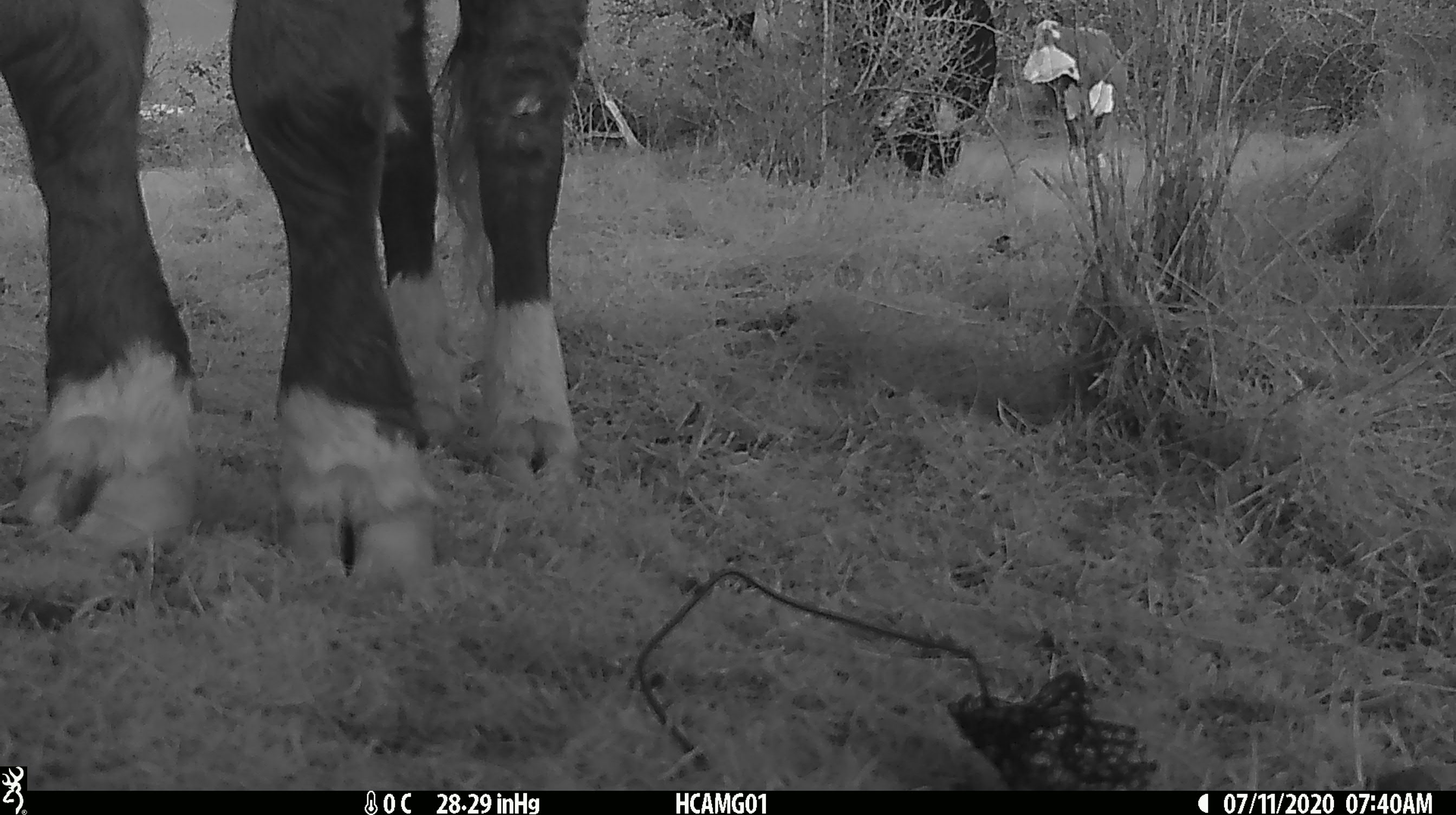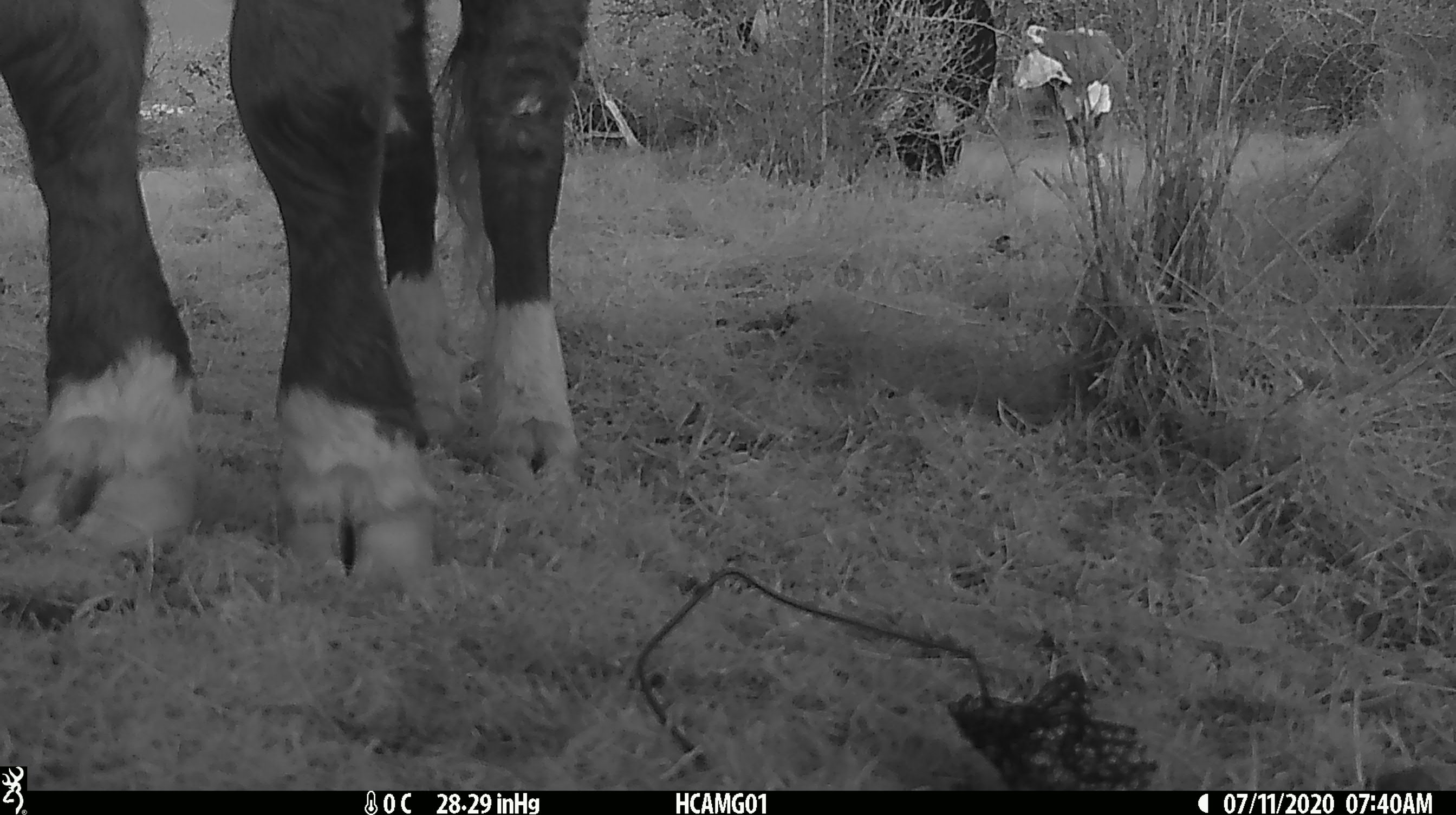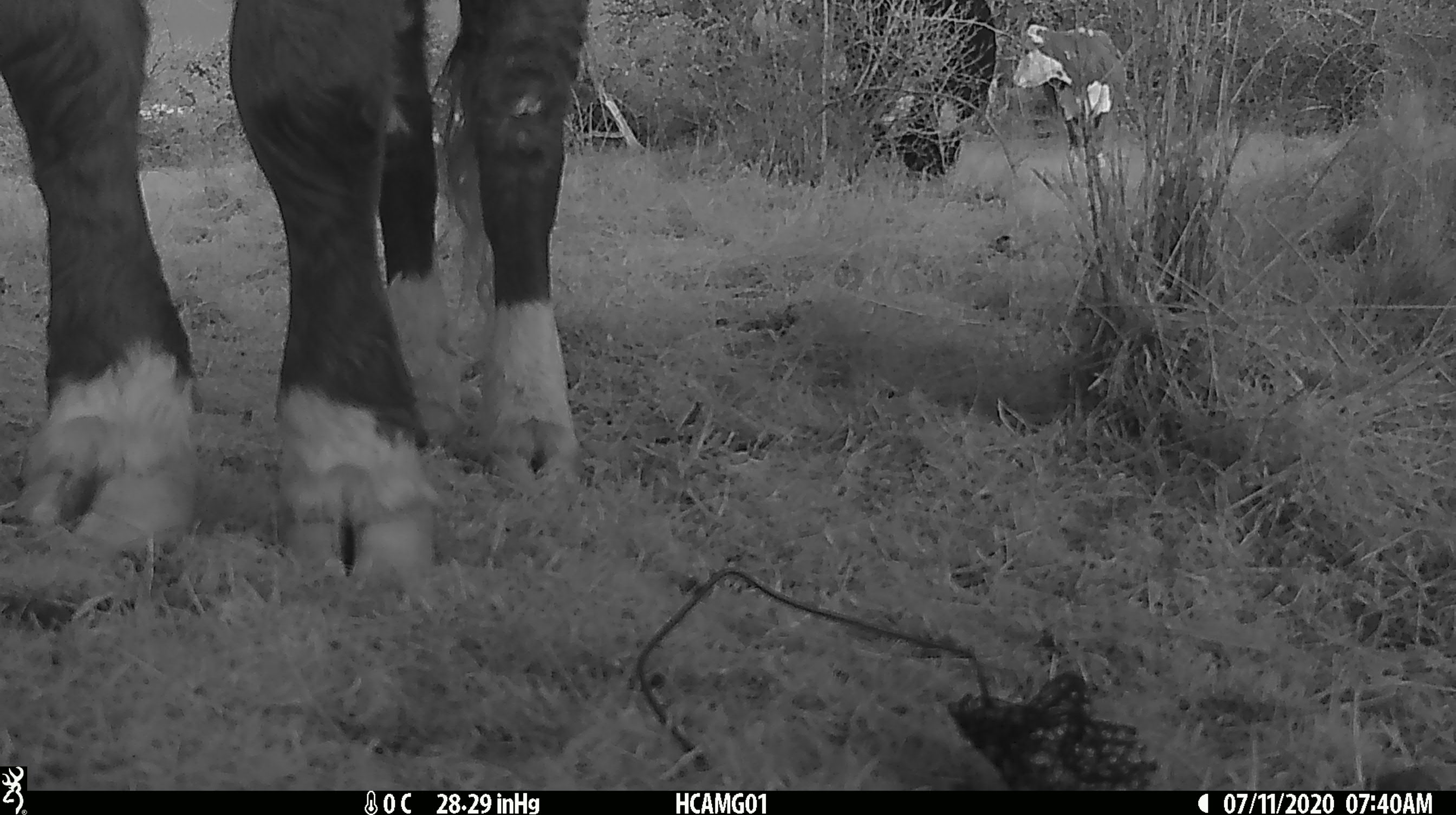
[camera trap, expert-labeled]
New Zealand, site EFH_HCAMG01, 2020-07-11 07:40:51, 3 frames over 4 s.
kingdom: Animalia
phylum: Chordata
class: Mammalia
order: Artiodactyla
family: Bovidae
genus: Bos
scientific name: Bos taurus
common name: domestic cow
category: cow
Cow (domestic cow) (Bos taurus).